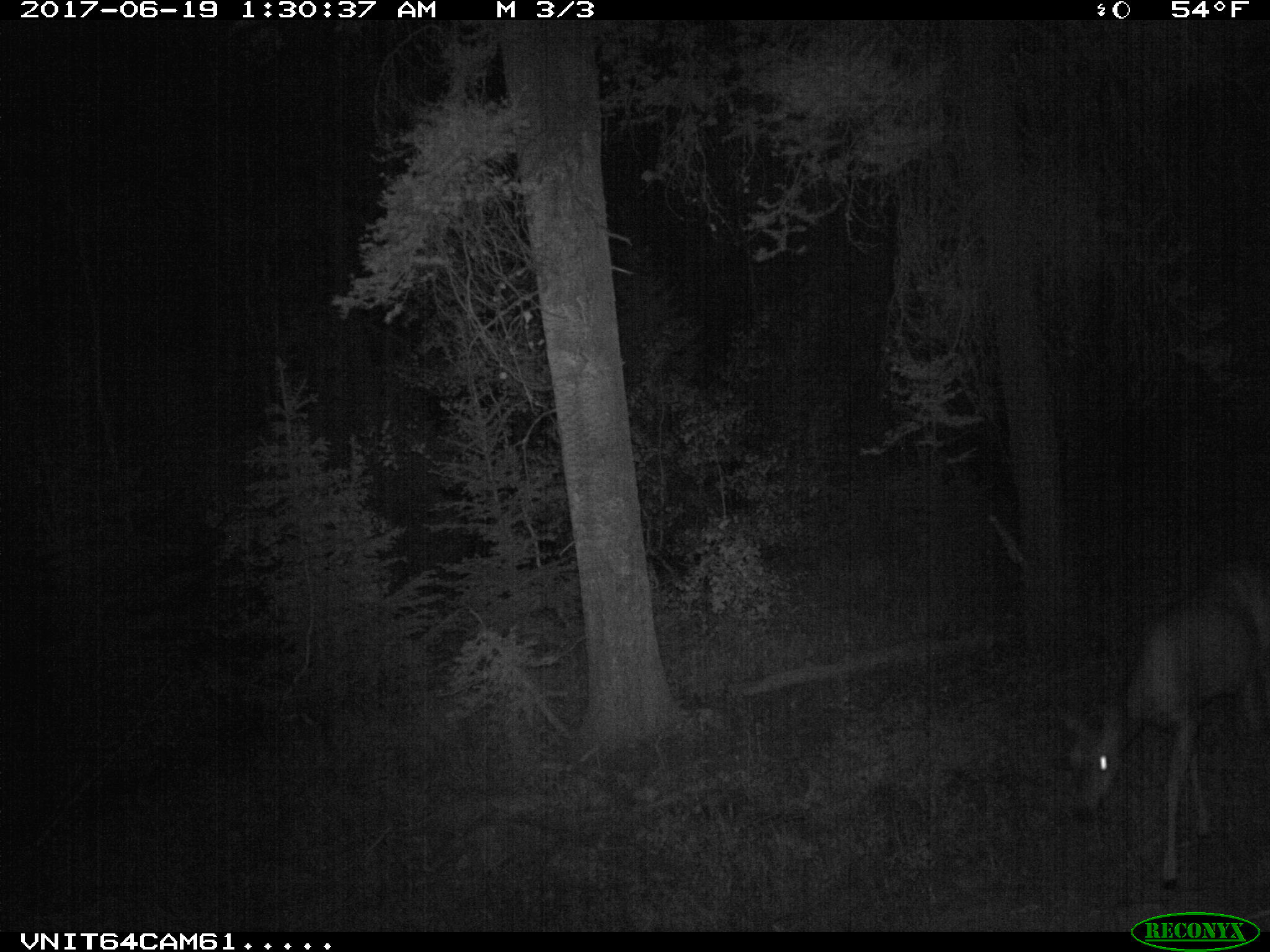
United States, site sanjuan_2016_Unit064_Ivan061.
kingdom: Animalia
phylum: Chordata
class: Mammalia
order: Artiodactyla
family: Cervidae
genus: Odocoileus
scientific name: Odocoileus hemionus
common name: mule deer